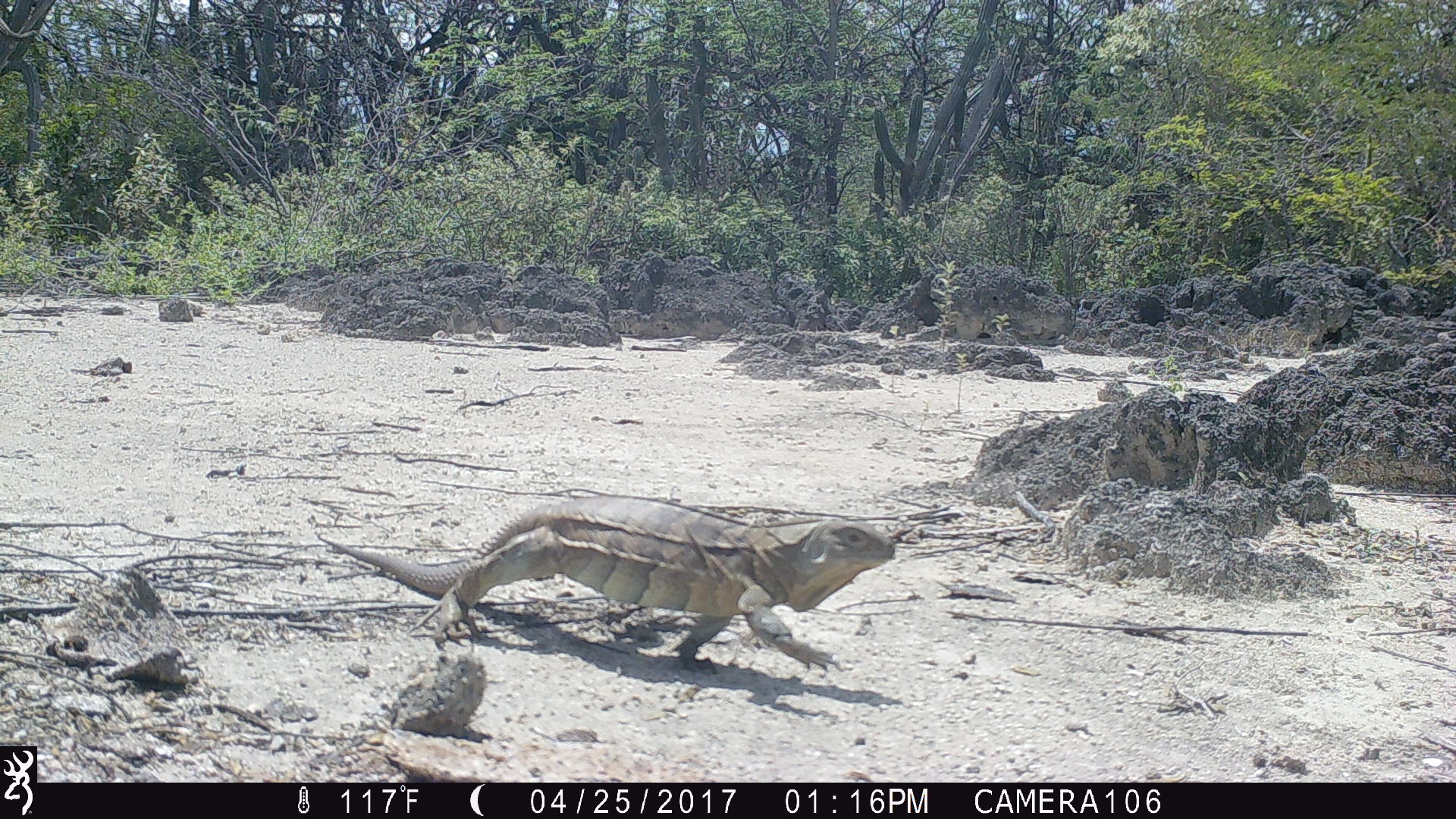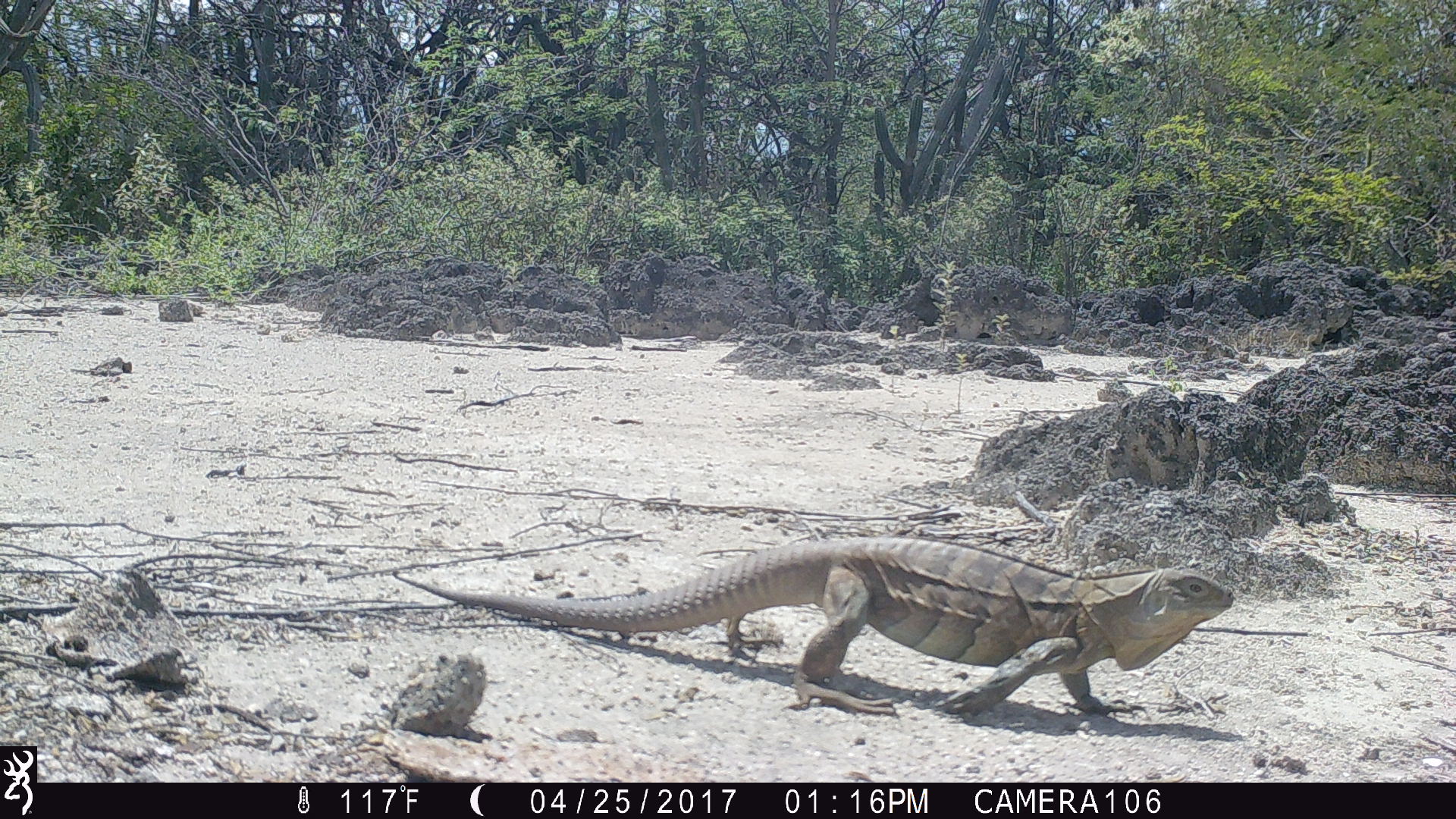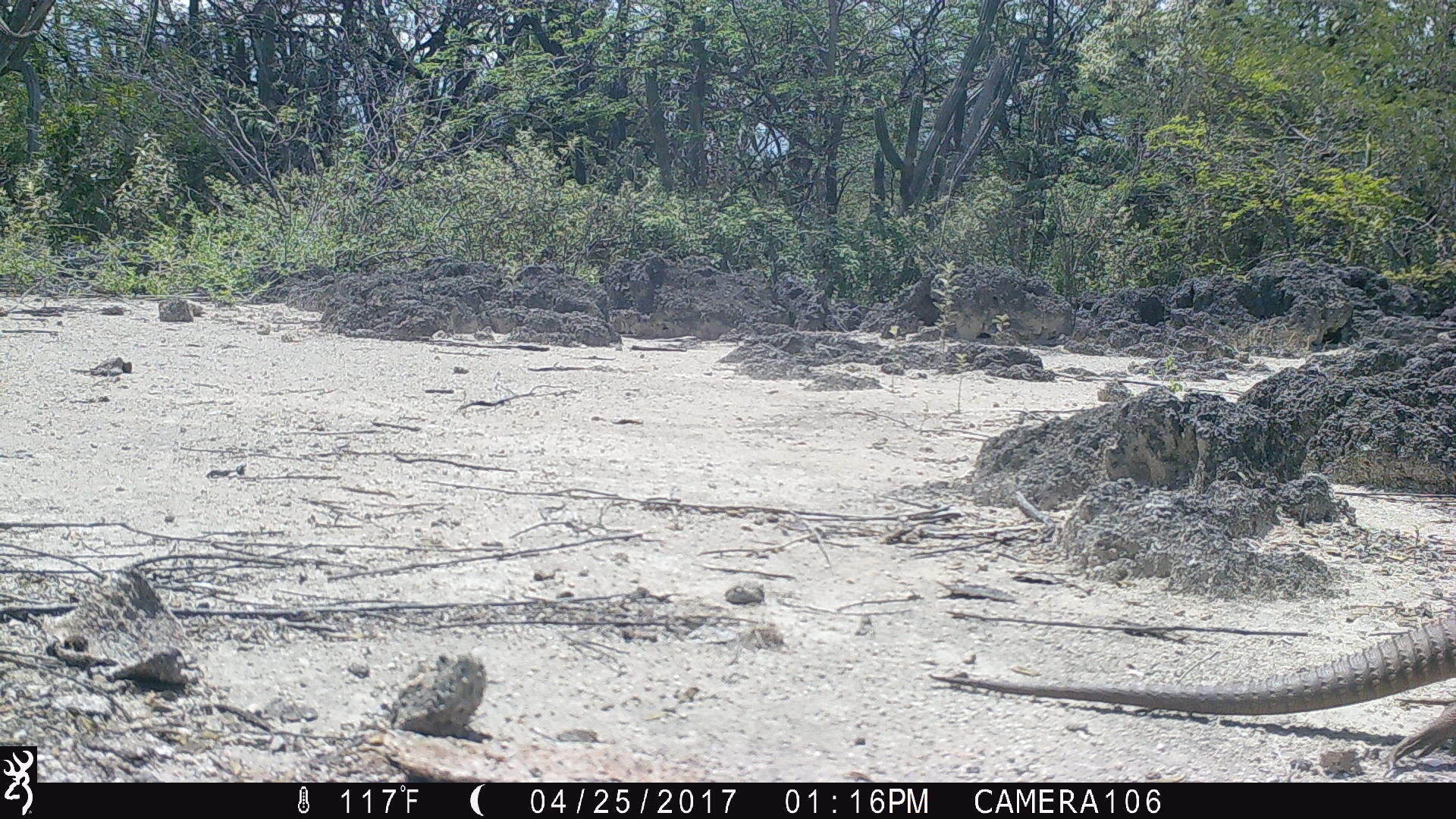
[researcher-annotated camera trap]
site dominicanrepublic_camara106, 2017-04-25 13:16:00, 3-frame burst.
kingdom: Animalia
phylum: Chordata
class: Reptilia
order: Squamata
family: Iguanidae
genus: Iguana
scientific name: Iguana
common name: typical iguanas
Iguana (typical iguanas).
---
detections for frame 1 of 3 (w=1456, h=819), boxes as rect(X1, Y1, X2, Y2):
iguana: rect(319, 502, 906, 679)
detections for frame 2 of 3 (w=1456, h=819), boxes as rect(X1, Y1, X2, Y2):
iguana: rect(392, 527, 1264, 725)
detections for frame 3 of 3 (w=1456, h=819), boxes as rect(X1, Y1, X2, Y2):
iguana: rect(923, 613, 1456, 776)